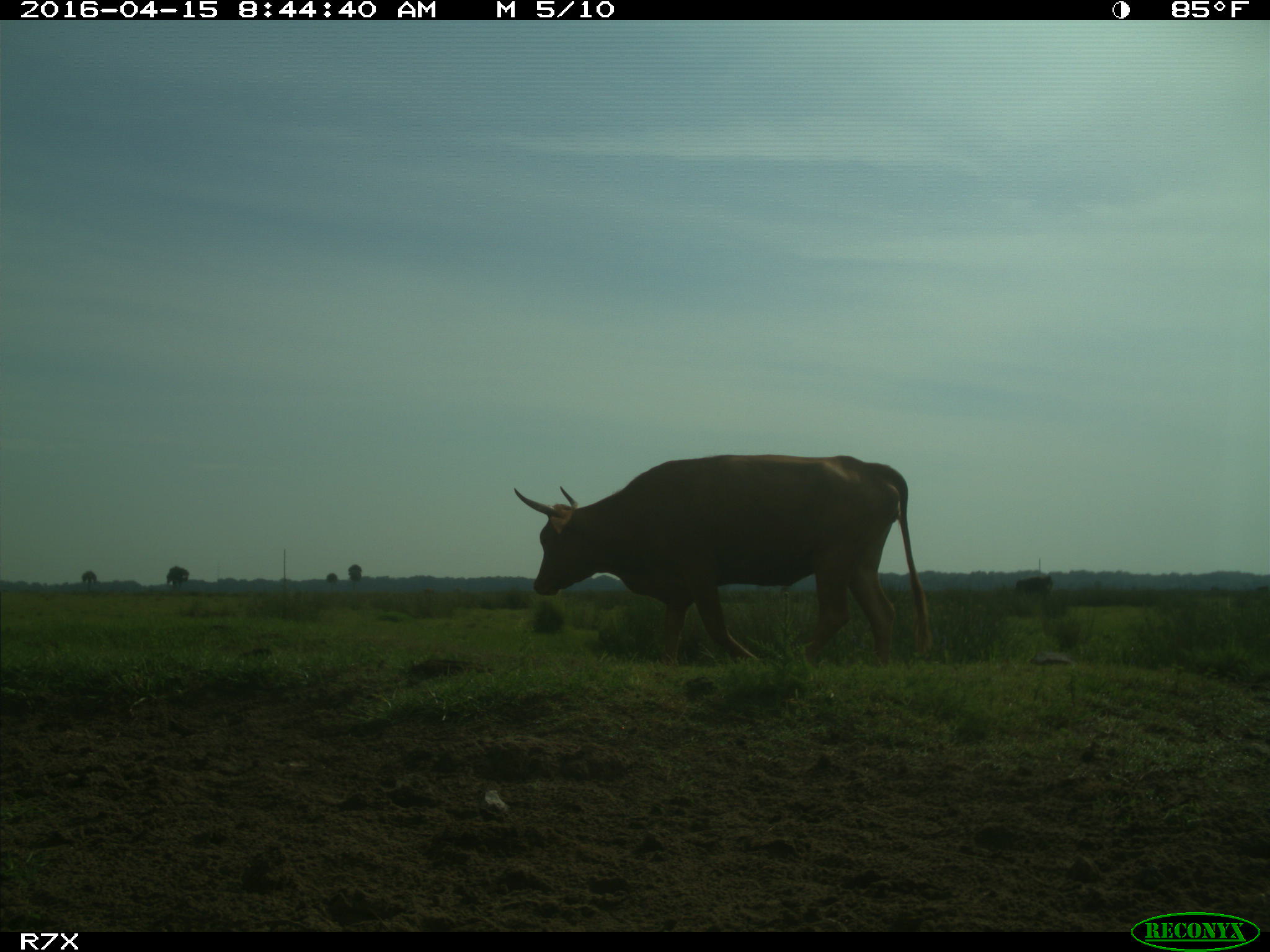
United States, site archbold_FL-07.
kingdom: Animalia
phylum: Chordata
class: Mammalia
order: Artiodactyla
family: Bovidae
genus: Bos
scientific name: Bos taurus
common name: domestic cow